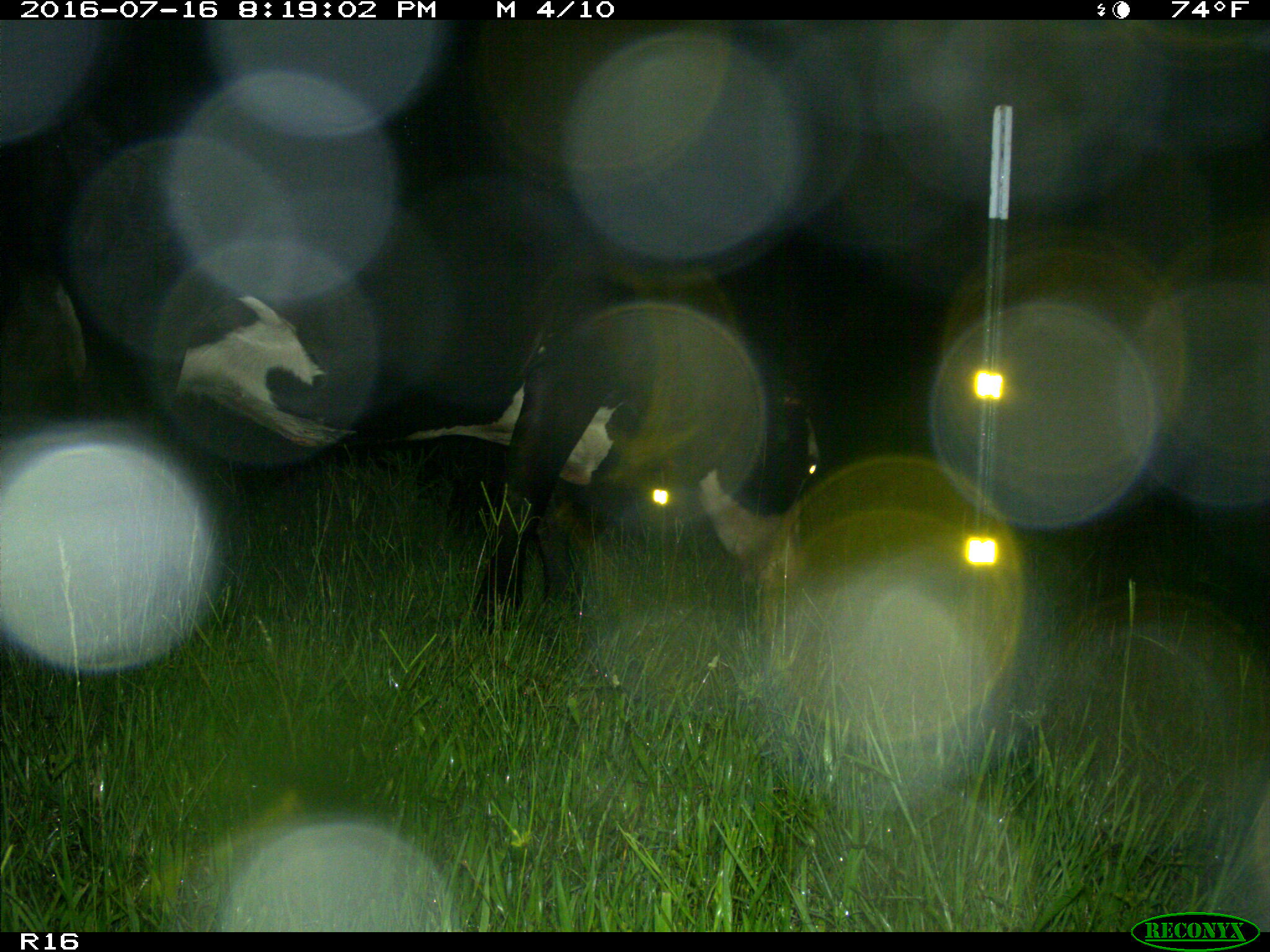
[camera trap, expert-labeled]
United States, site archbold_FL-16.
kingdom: Animalia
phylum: Chordata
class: Mammalia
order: Artiodactyla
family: Bovidae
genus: Bos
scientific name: Bos taurus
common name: domestic cow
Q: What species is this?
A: Bos taurus (domestic cow).